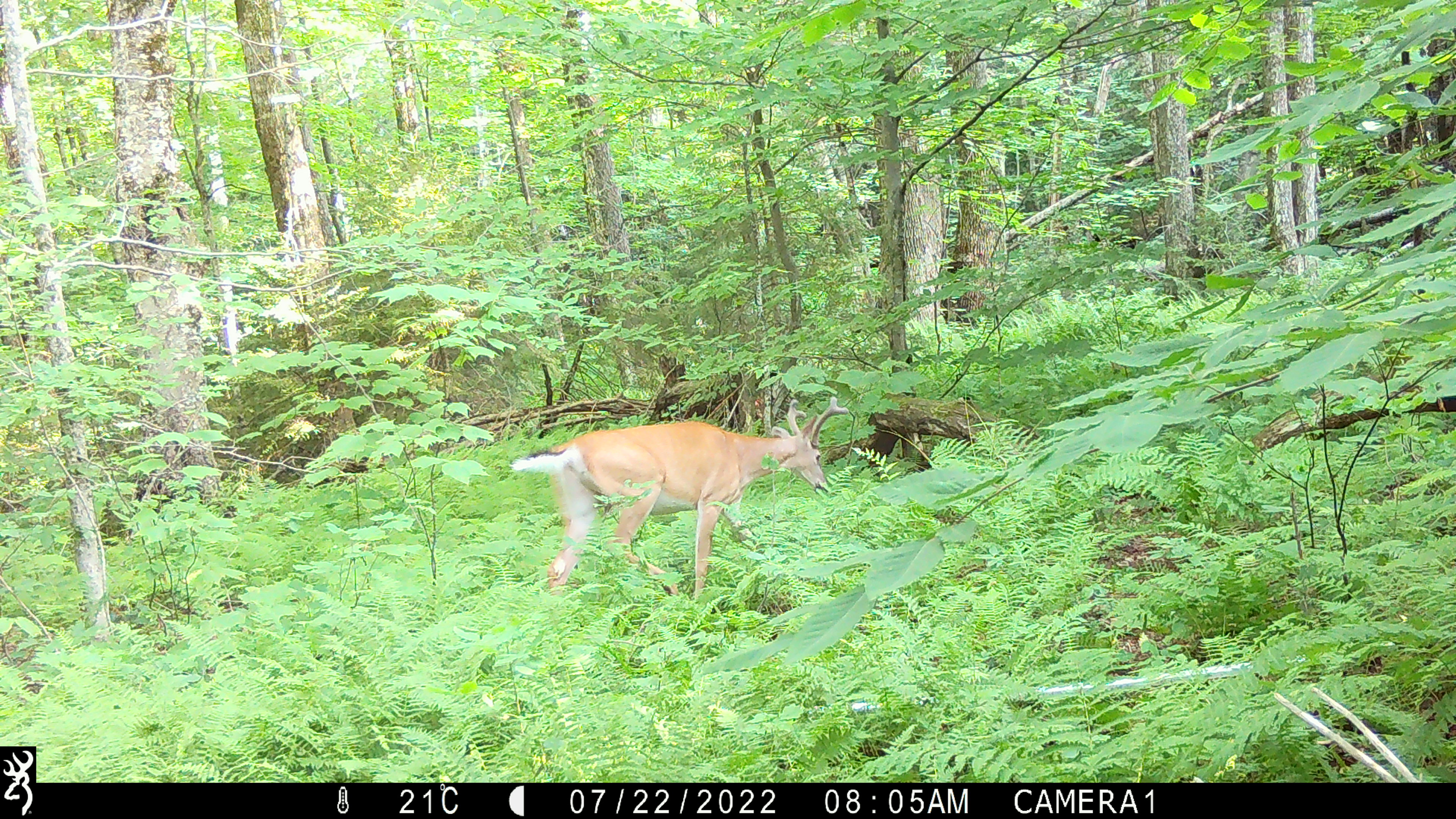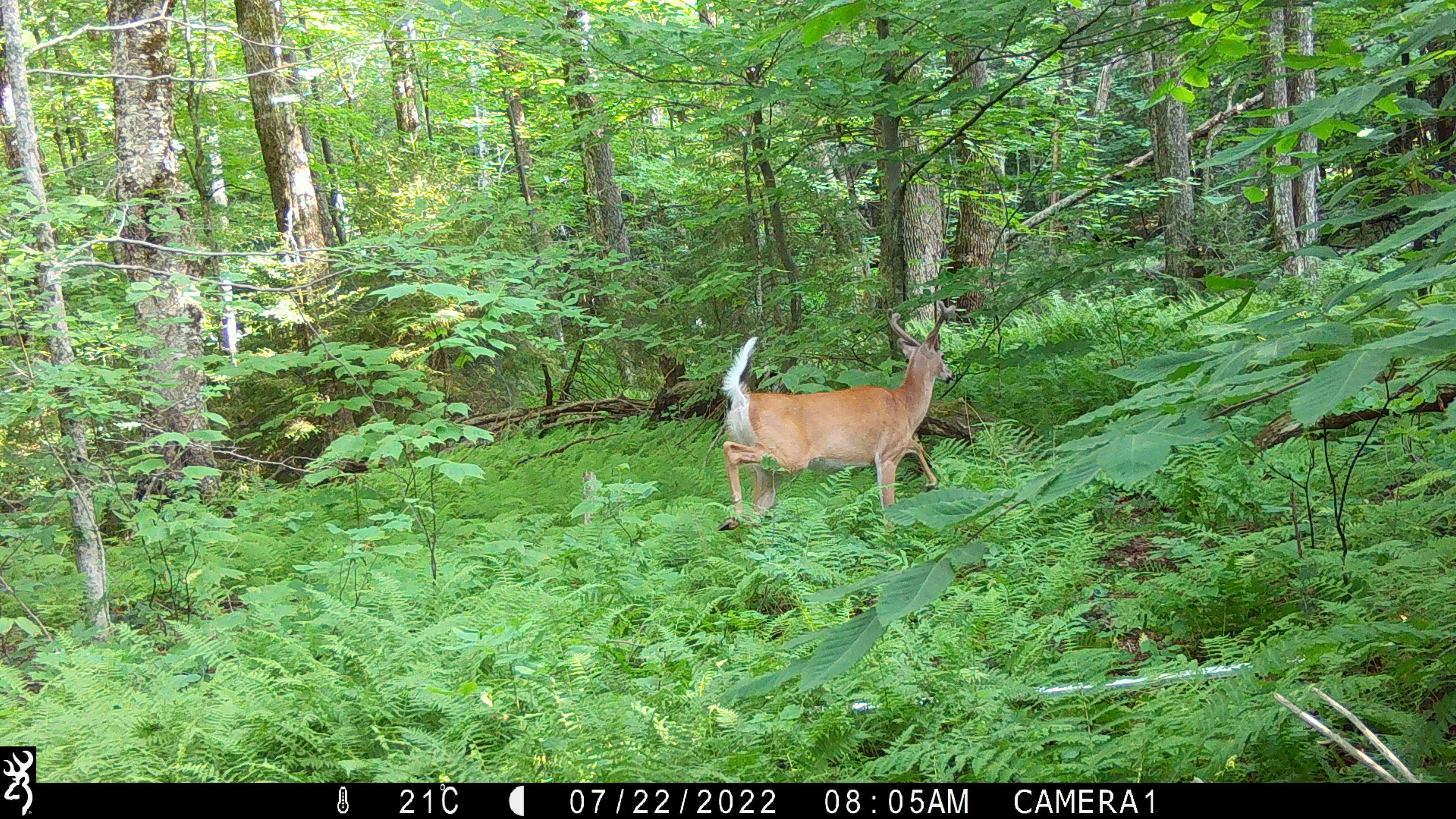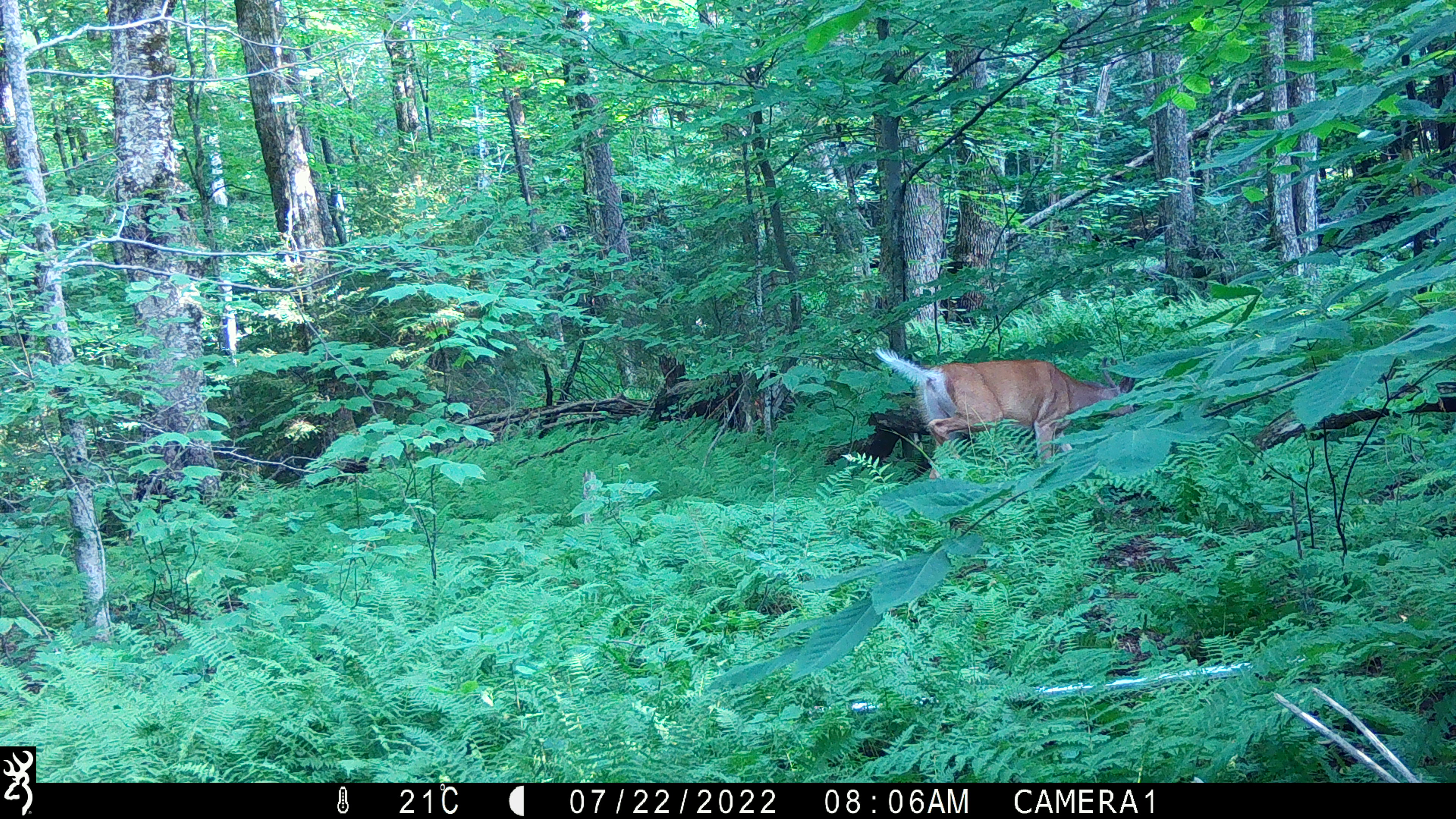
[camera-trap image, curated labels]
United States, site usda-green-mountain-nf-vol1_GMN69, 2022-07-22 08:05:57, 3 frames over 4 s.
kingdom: Animalia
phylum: Chordata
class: Mammalia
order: Artiodactyla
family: Cervidae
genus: Odocoileus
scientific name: Odocoileus virginianus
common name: white-tailed deer